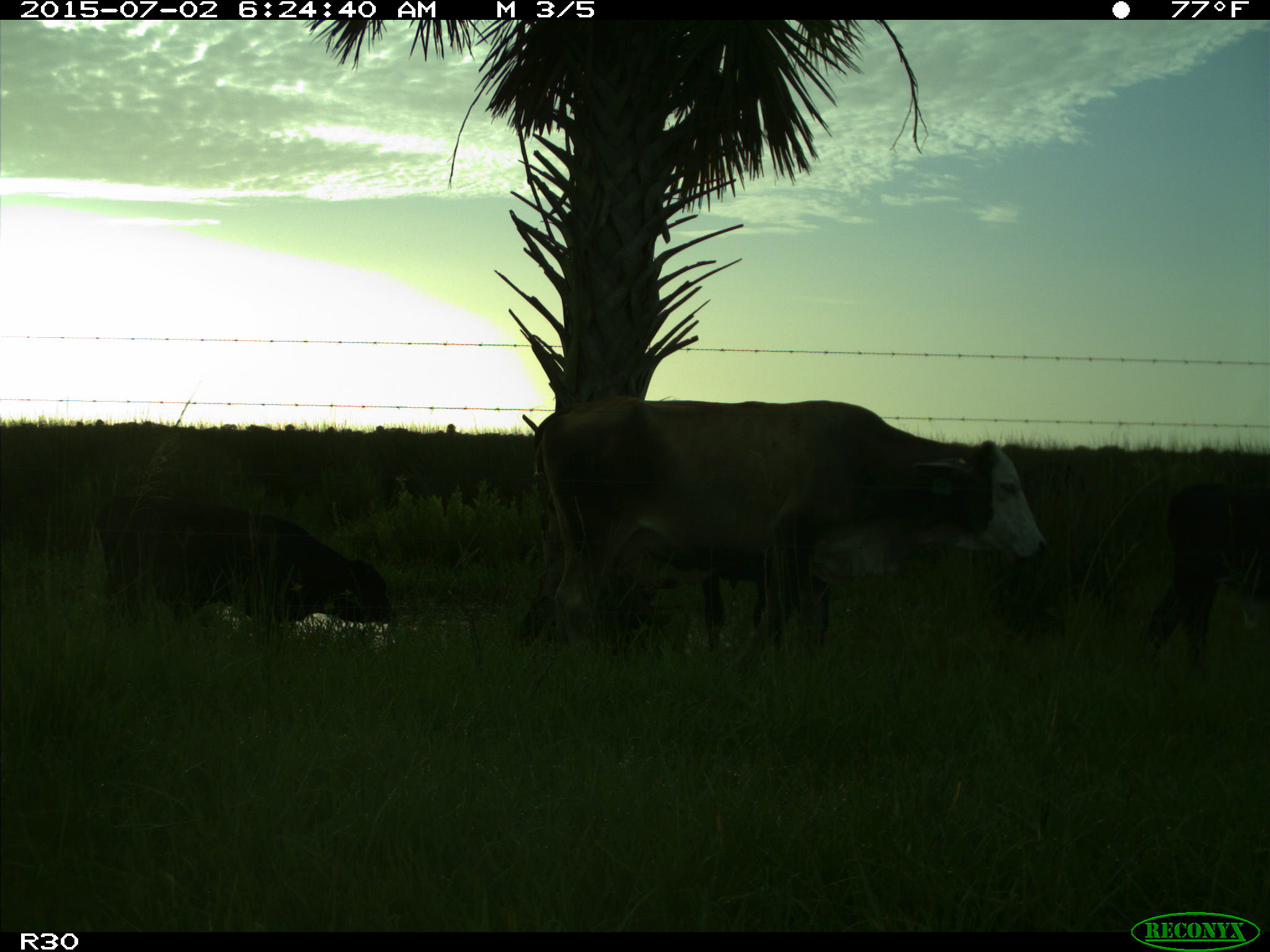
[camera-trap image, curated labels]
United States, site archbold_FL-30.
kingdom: Animalia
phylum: Chordata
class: Mammalia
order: Artiodactyla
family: Bovidae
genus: Bos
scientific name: Bos taurus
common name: domestic cow